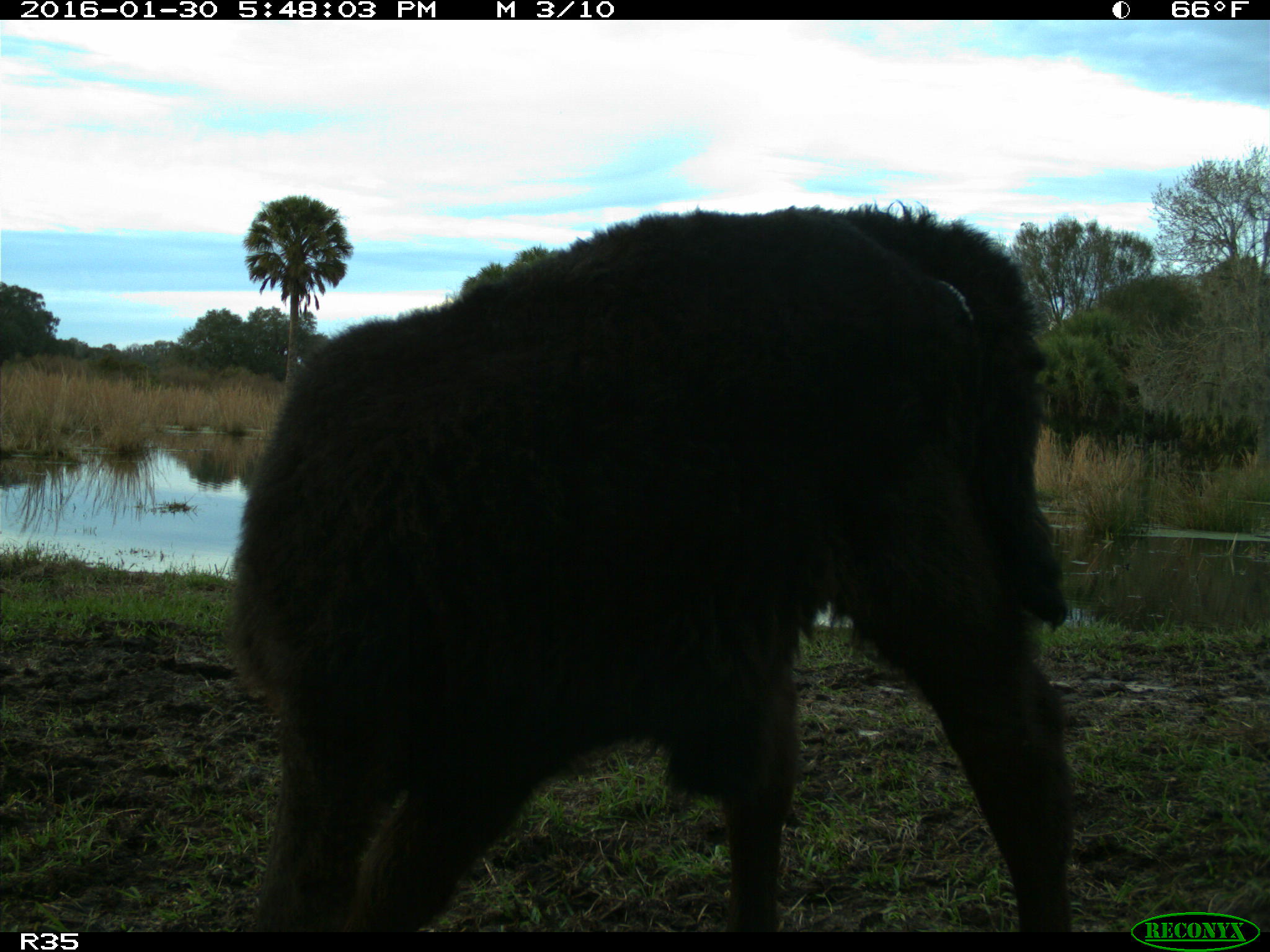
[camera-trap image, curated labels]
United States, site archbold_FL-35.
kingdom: Animalia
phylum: Chordata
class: Mammalia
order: Artiodactyla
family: Bovidae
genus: Bos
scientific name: Bos taurus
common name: domestic cow